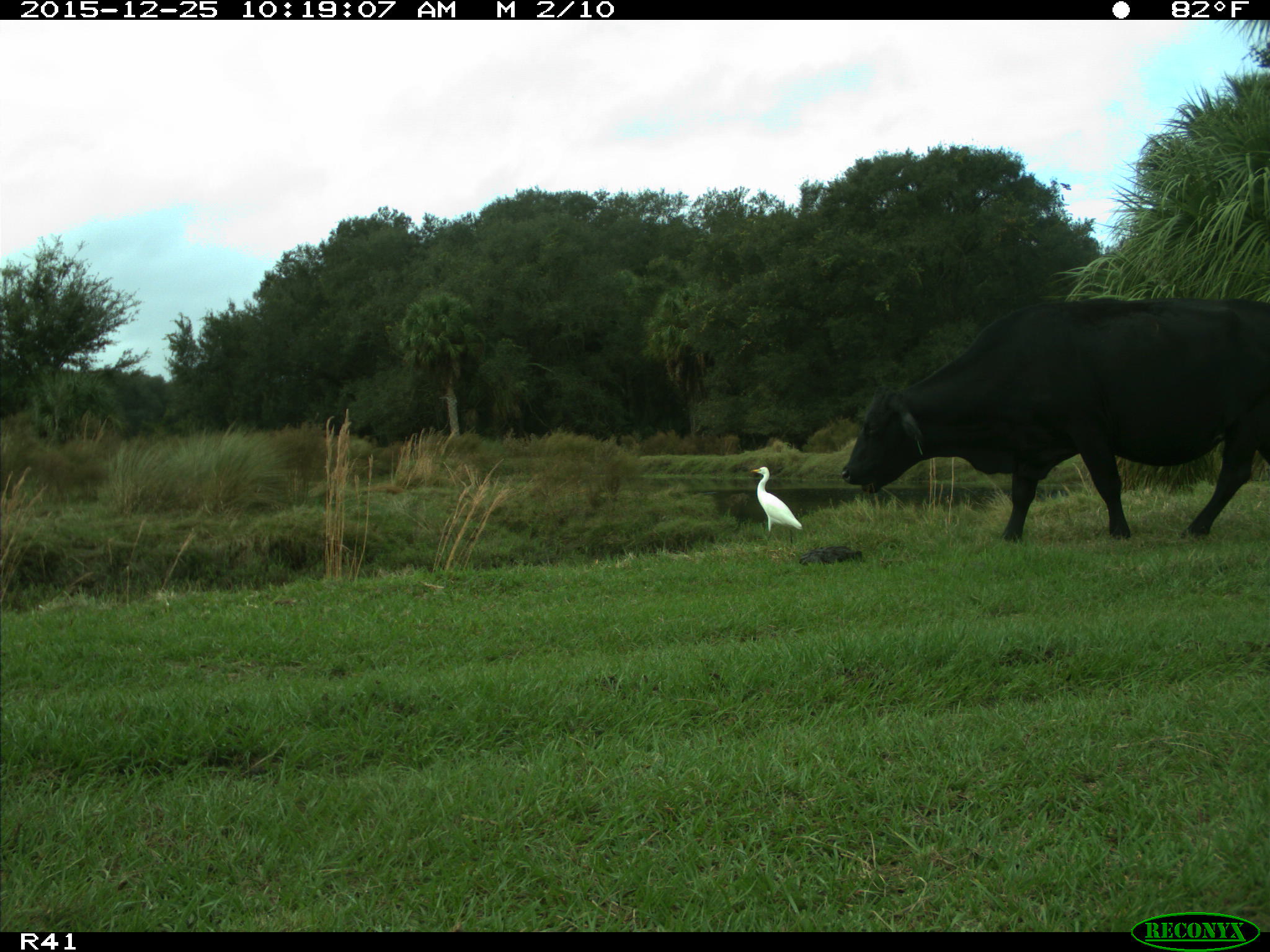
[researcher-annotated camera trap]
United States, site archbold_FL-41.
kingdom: Animalia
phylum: Chordata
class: Mammalia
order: Artiodactyla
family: Bovidae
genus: Bos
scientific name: Bos taurus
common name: domestic cow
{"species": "Bos taurus (domestic cow)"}